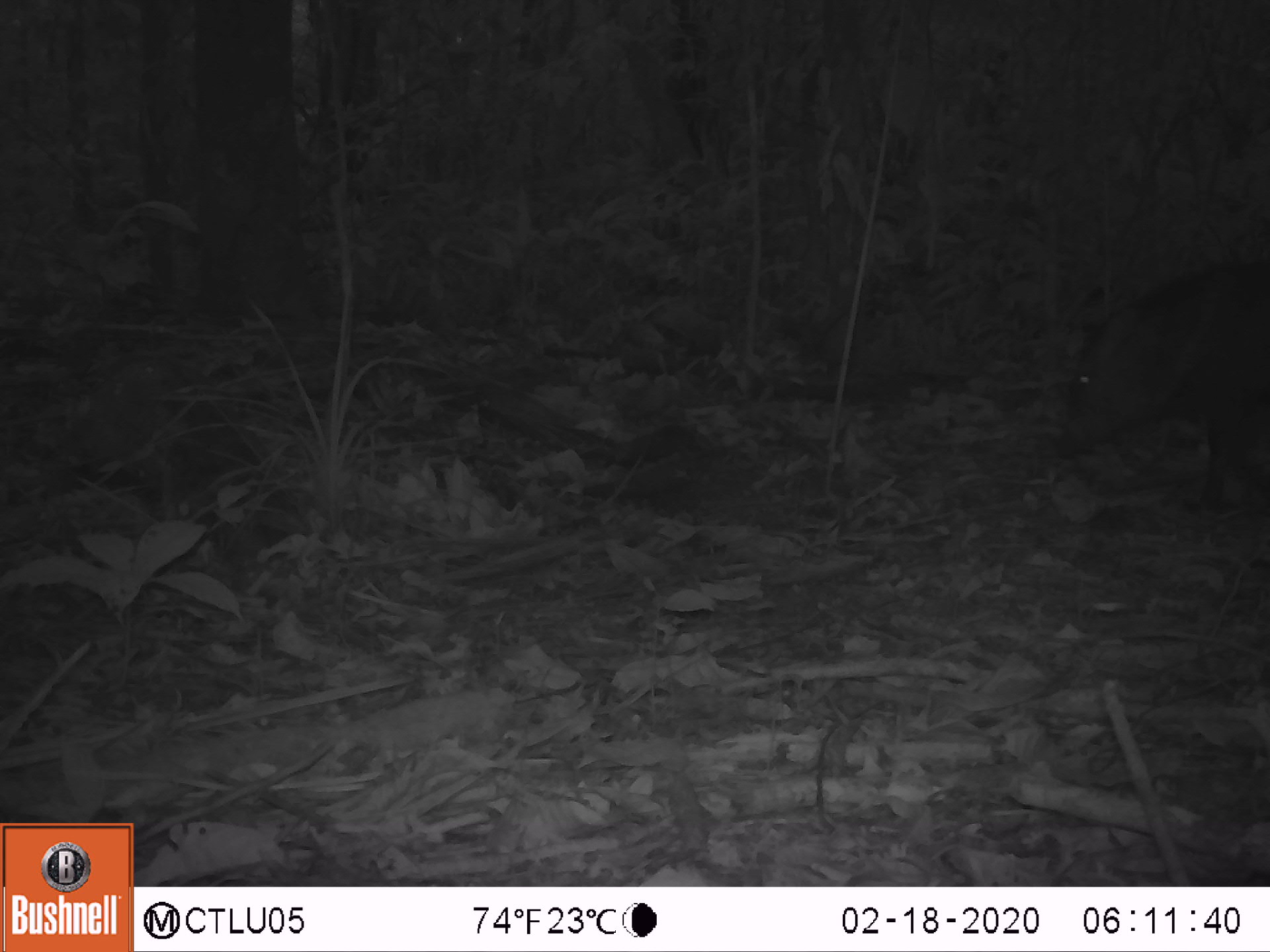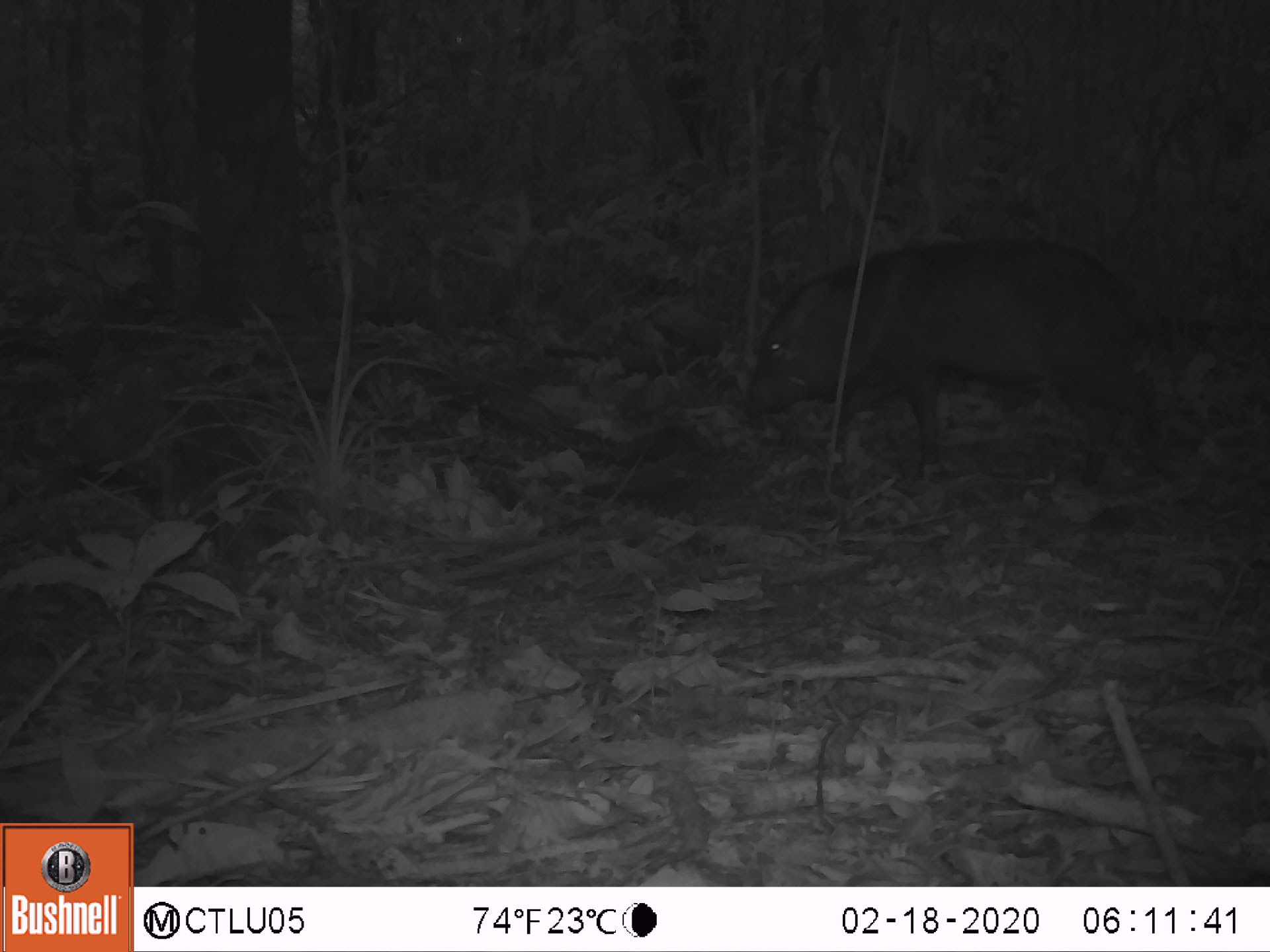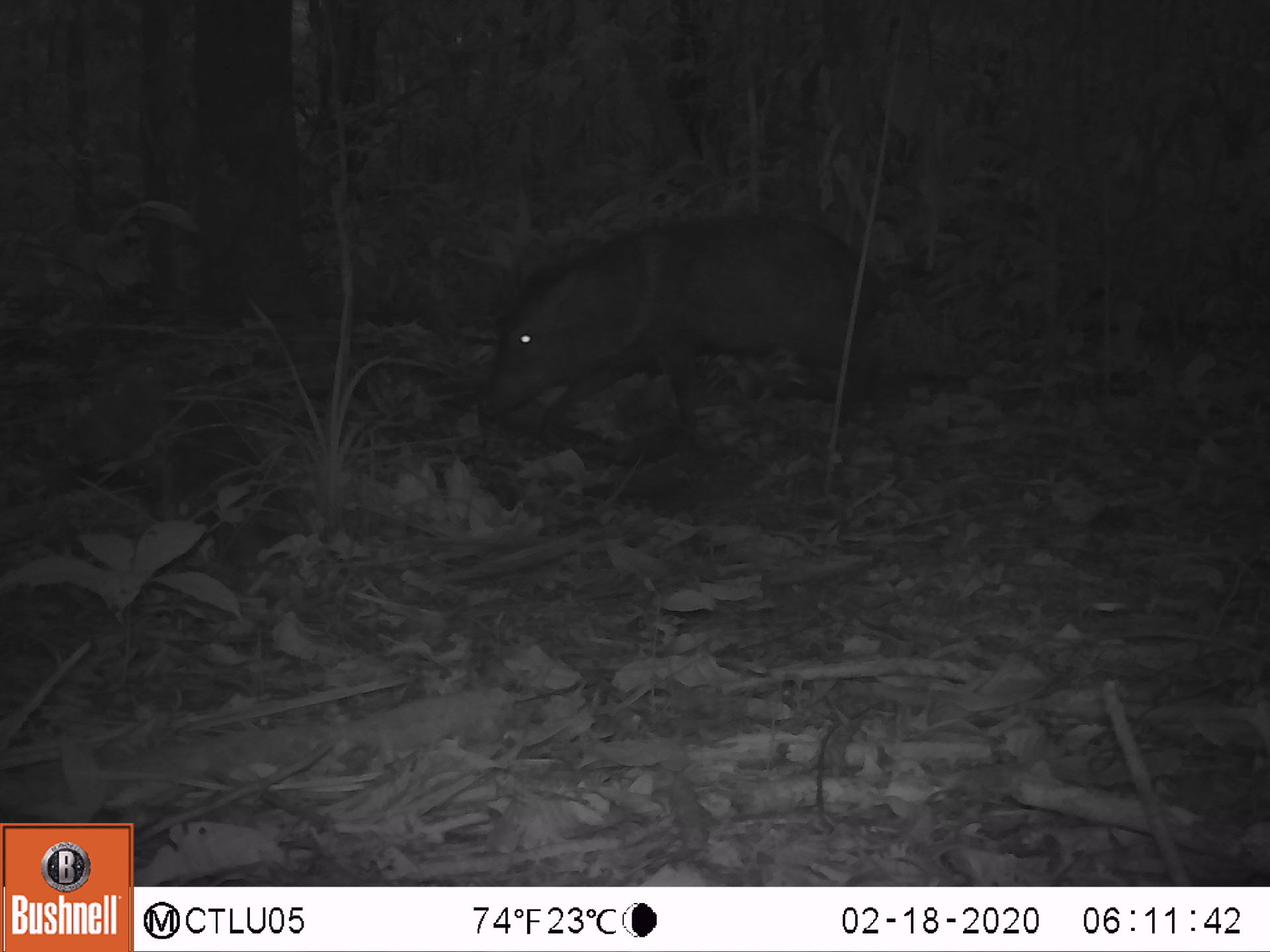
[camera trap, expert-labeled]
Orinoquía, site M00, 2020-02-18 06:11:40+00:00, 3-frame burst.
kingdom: Animalia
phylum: Chordata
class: Mammalia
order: Artiodactyla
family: Tayassuidae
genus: Pecari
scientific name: Pecari tajacu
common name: collared peccary